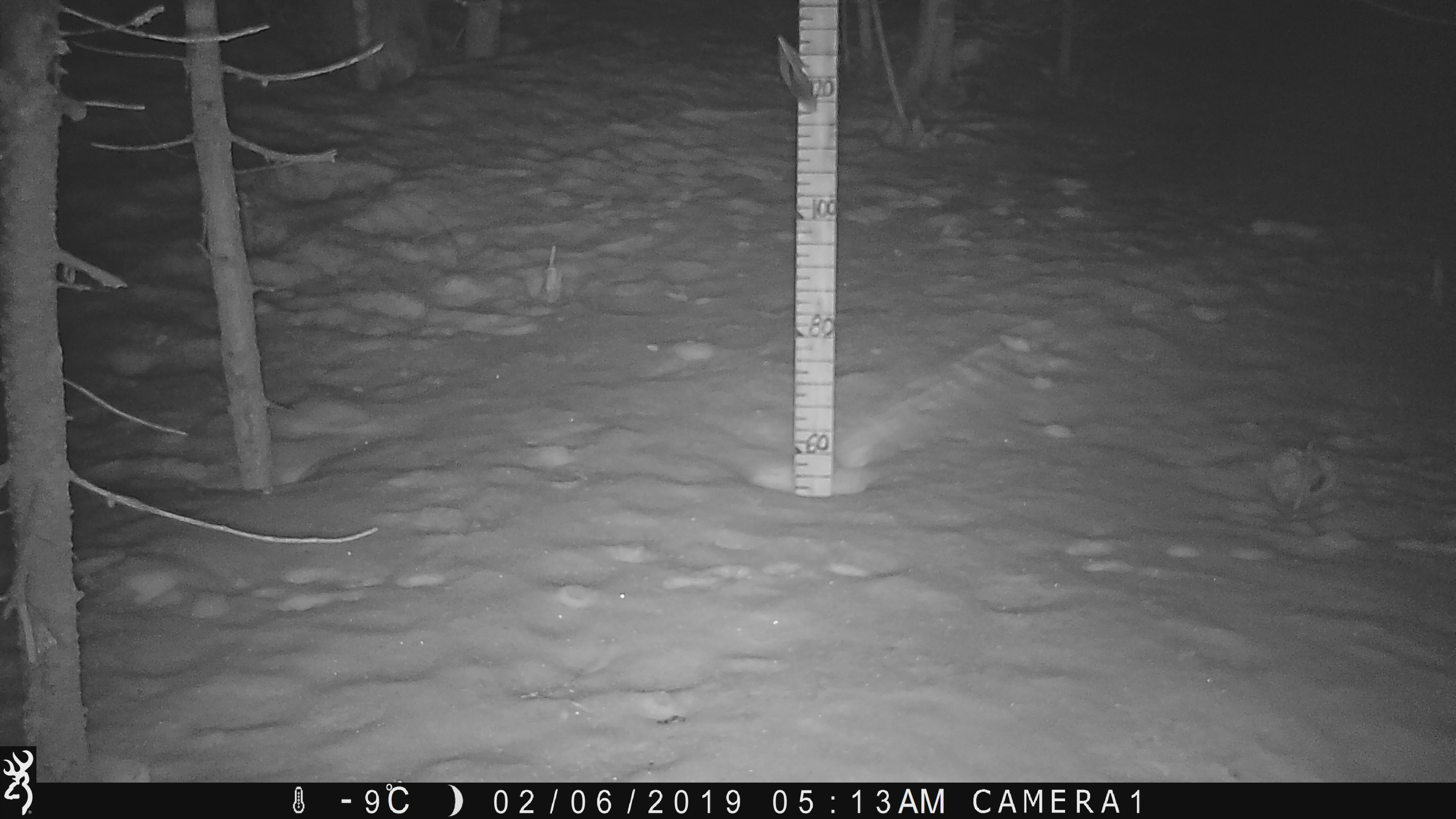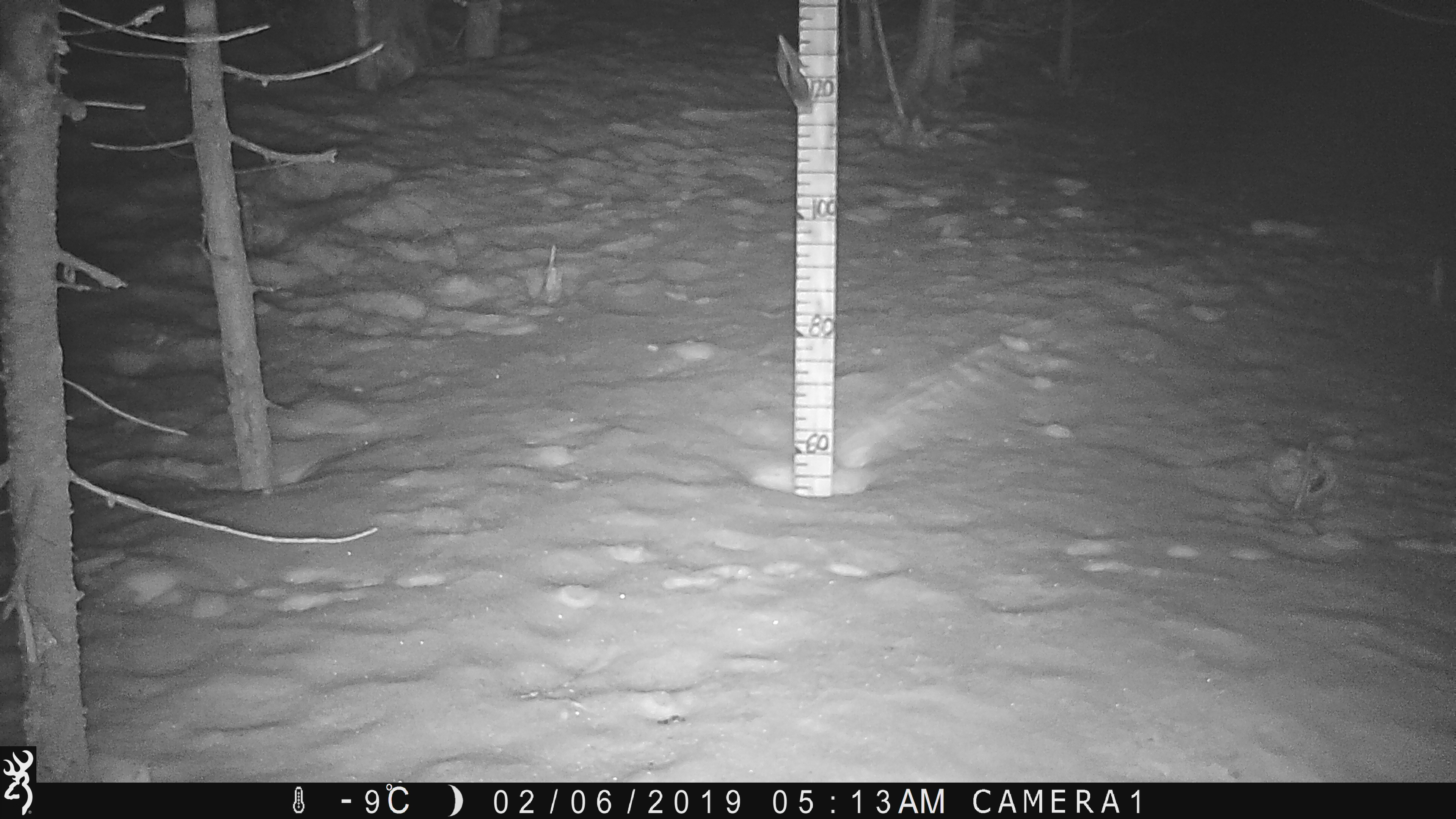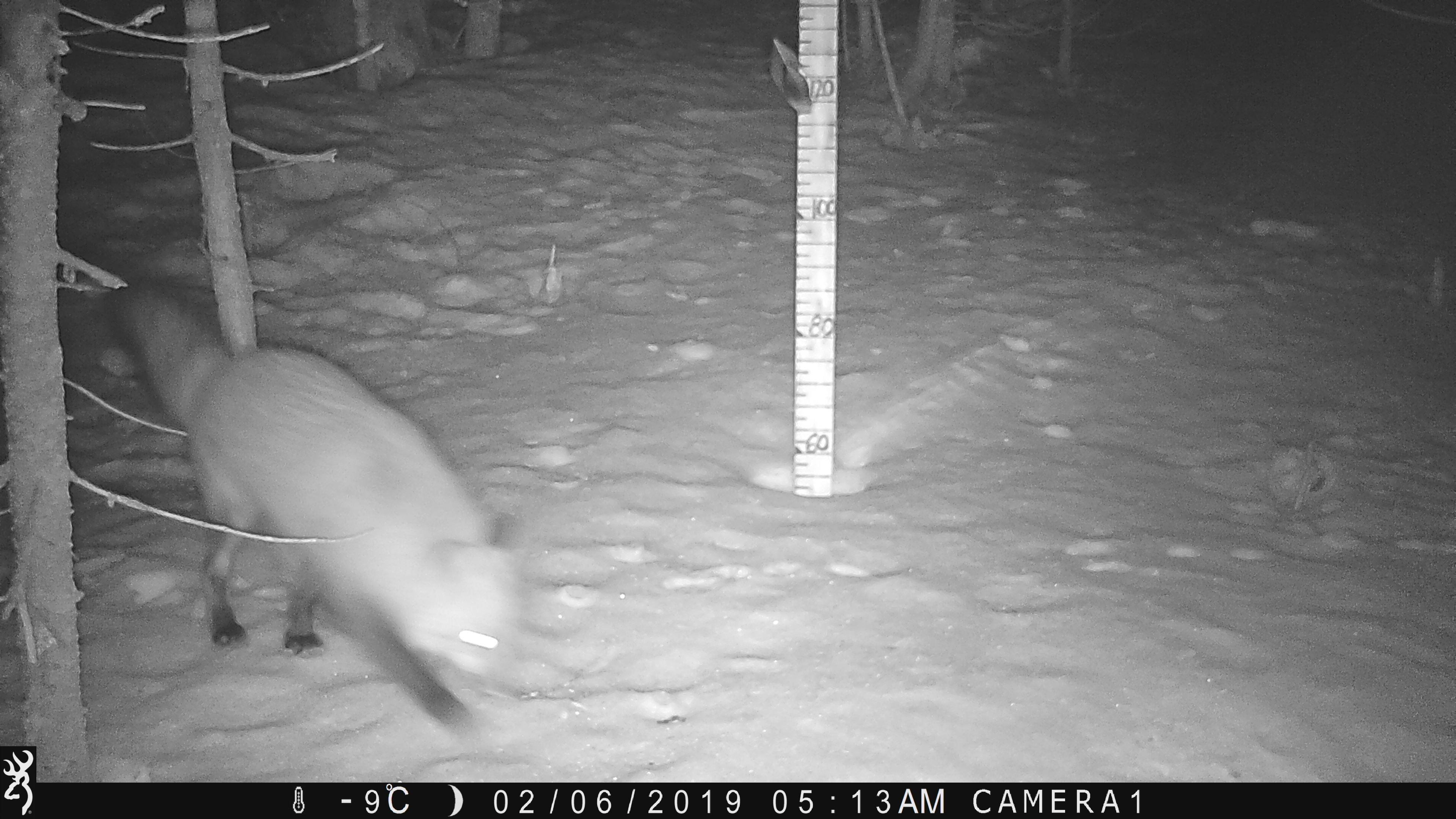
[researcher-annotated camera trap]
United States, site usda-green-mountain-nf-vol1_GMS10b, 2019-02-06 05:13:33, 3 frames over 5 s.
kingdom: Animalia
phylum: Chordata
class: Mammalia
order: Carnivora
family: Canidae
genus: Vulpes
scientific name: Vulpes vulpes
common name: red fox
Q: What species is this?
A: Red fox (Vulpes vulpes).